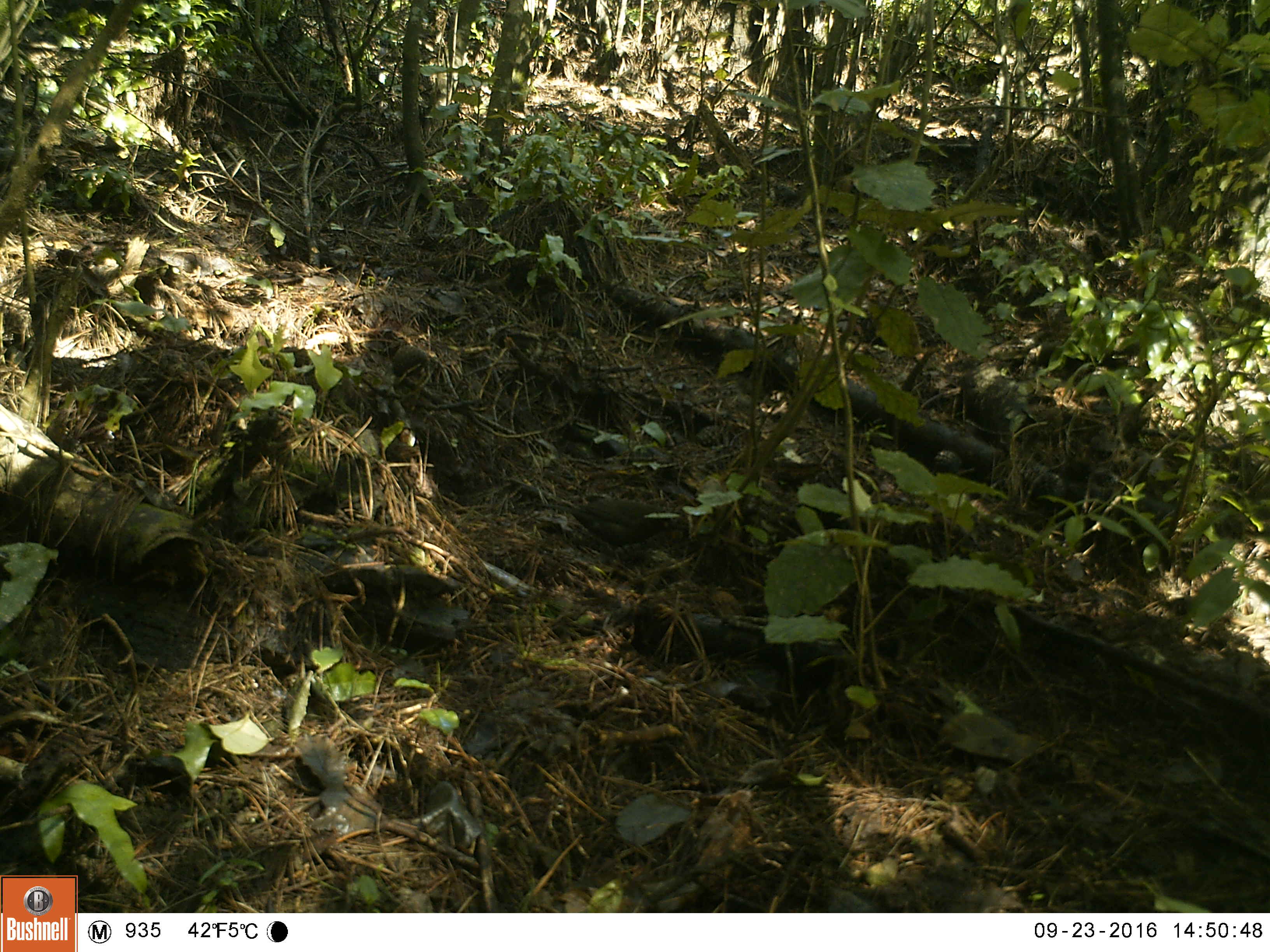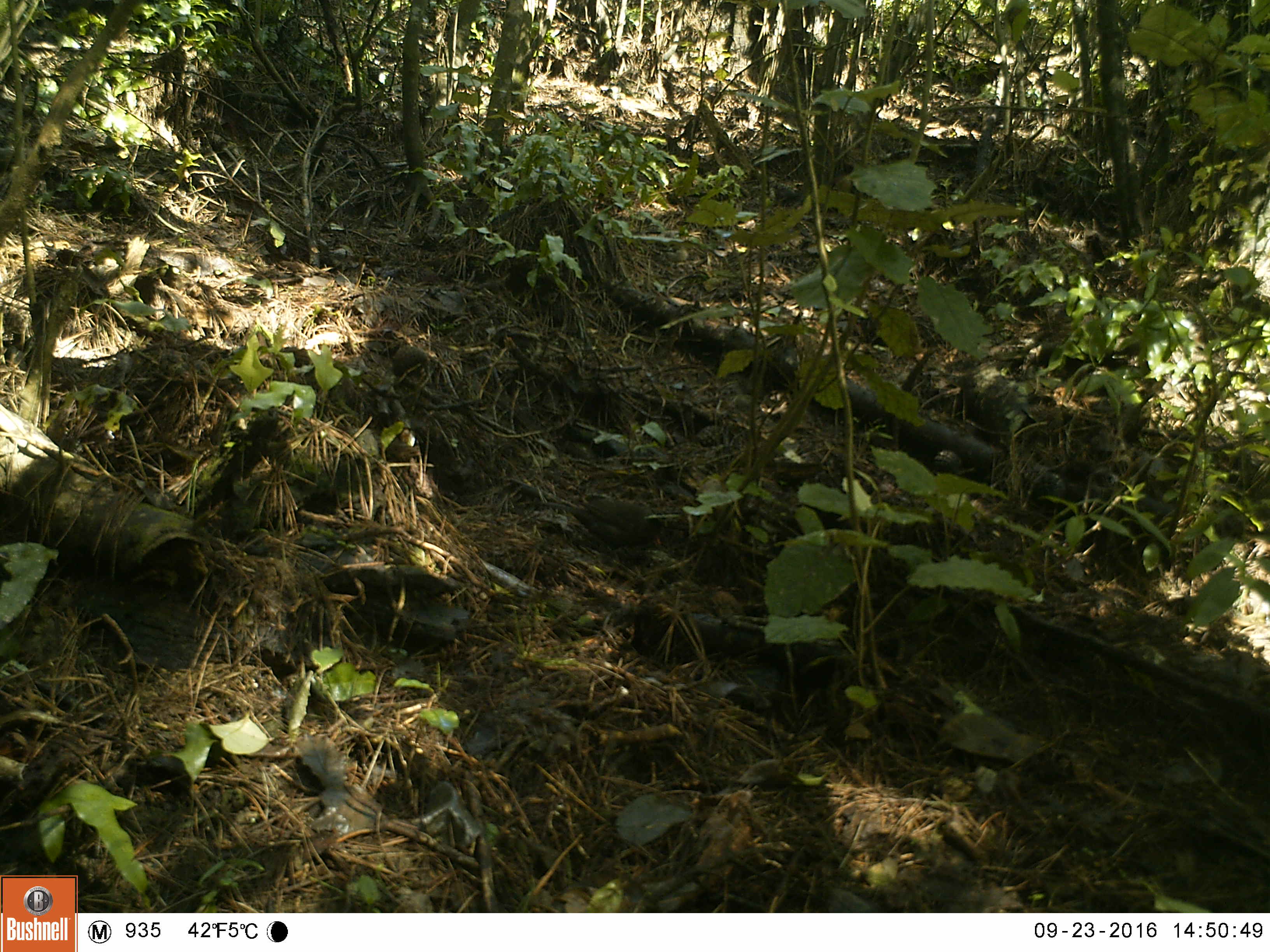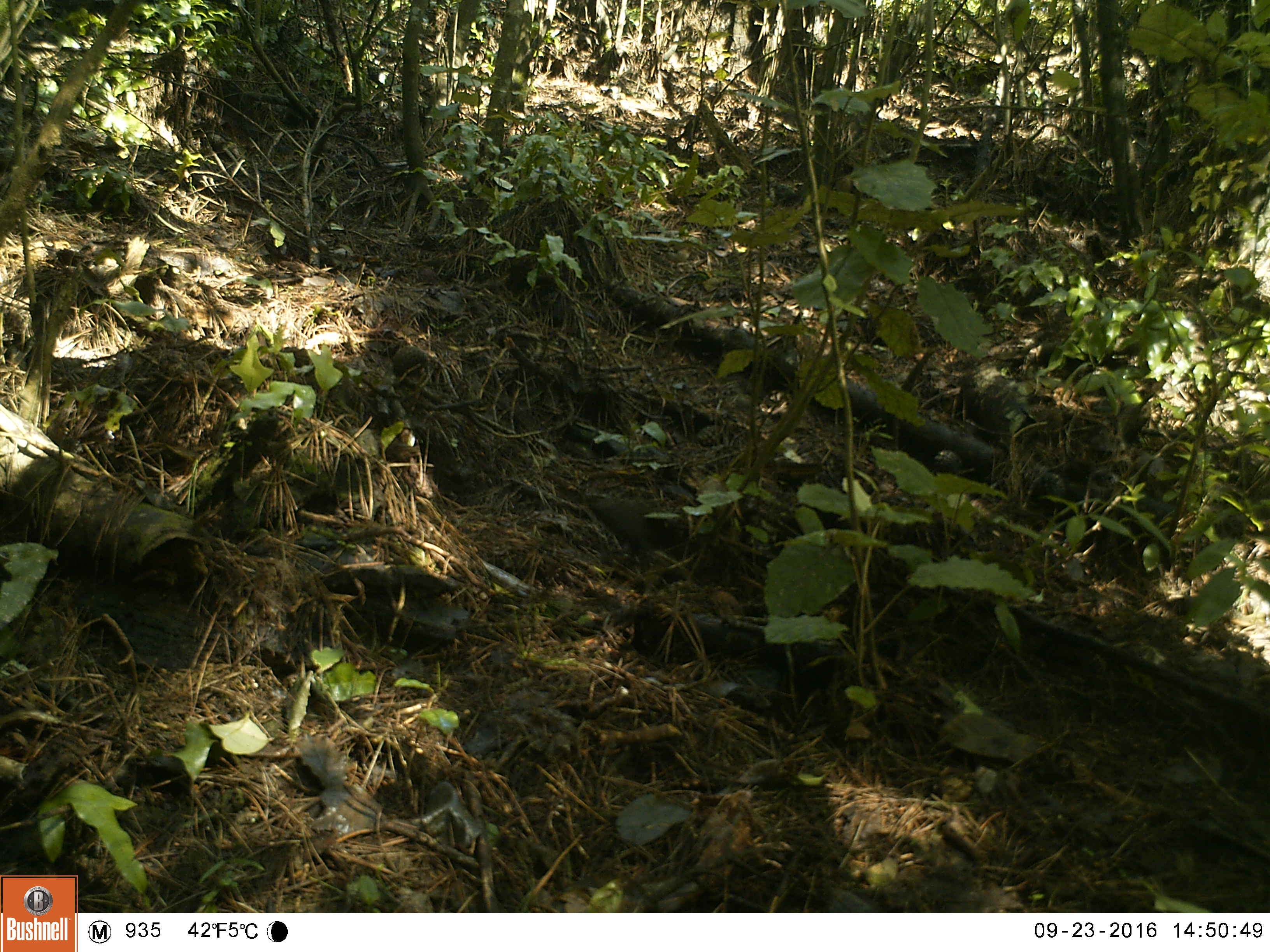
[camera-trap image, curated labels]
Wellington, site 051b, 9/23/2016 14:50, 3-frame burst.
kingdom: Animalia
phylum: Chordata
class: Aves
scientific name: Aves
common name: bird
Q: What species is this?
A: Bird (Aves).